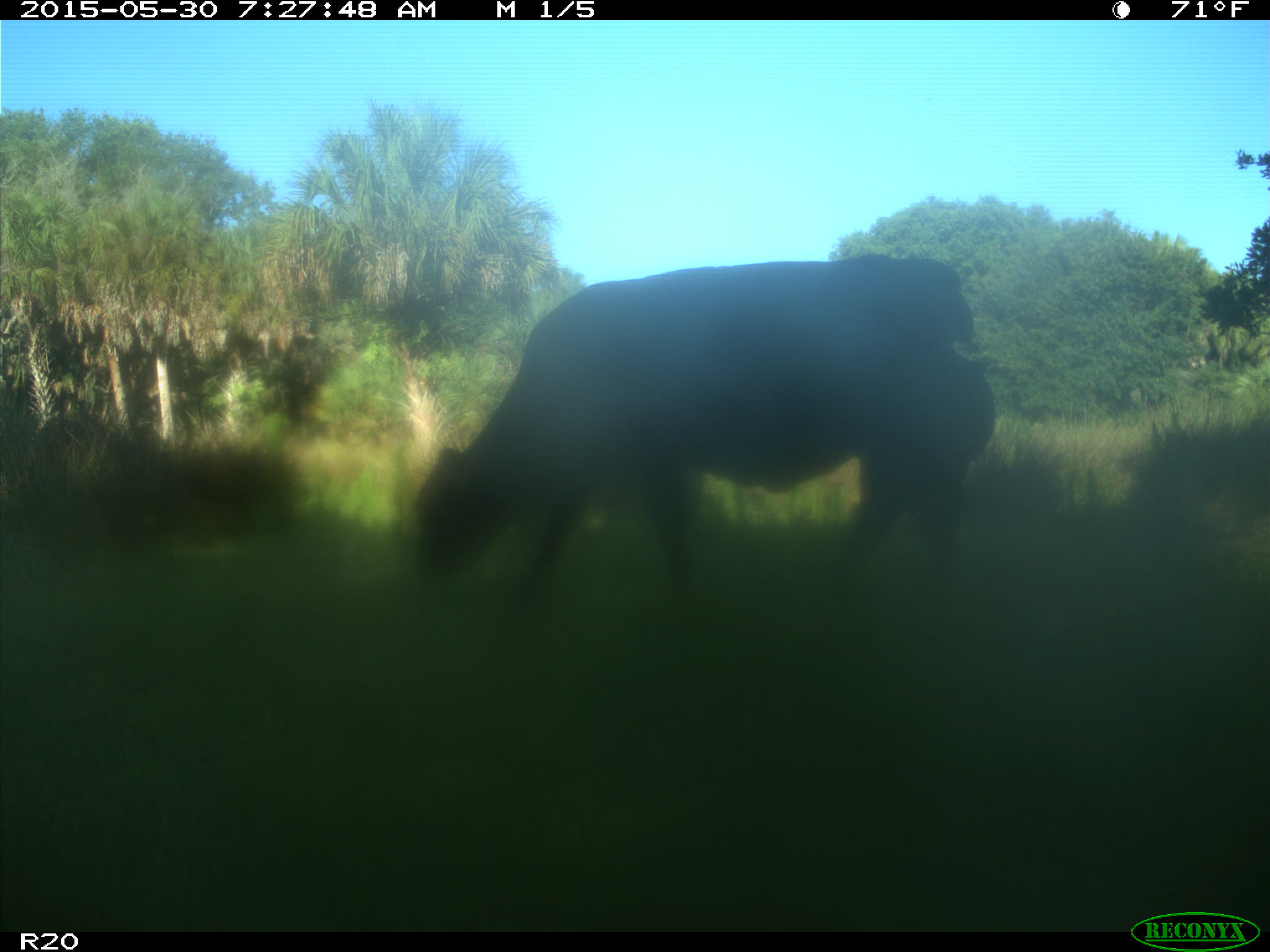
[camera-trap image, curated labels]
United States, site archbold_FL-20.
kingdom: Animalia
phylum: Chordata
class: Mammalia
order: Artiodactyla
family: Bovidae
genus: Bos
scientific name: Bos taurus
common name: domestic cow